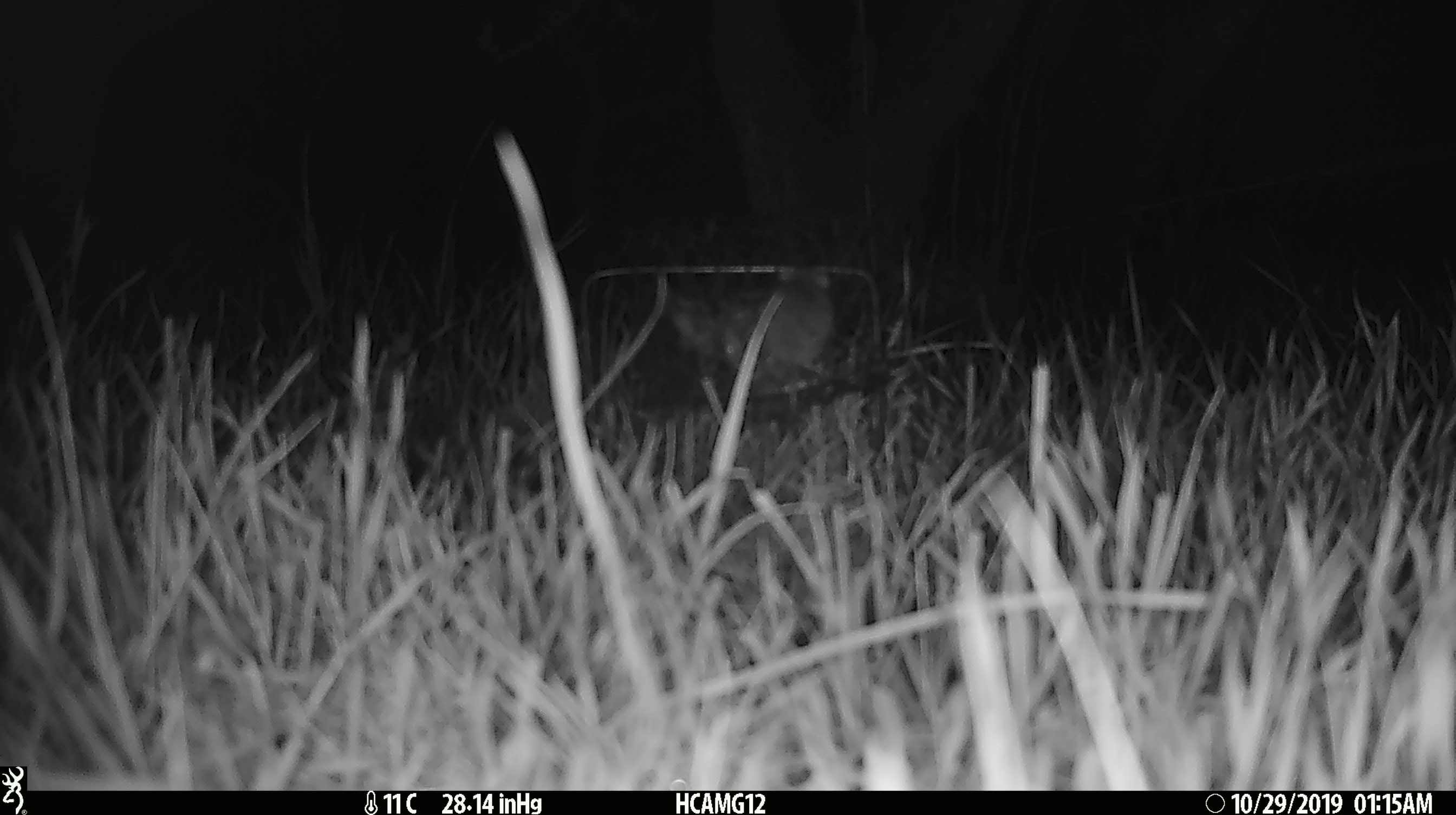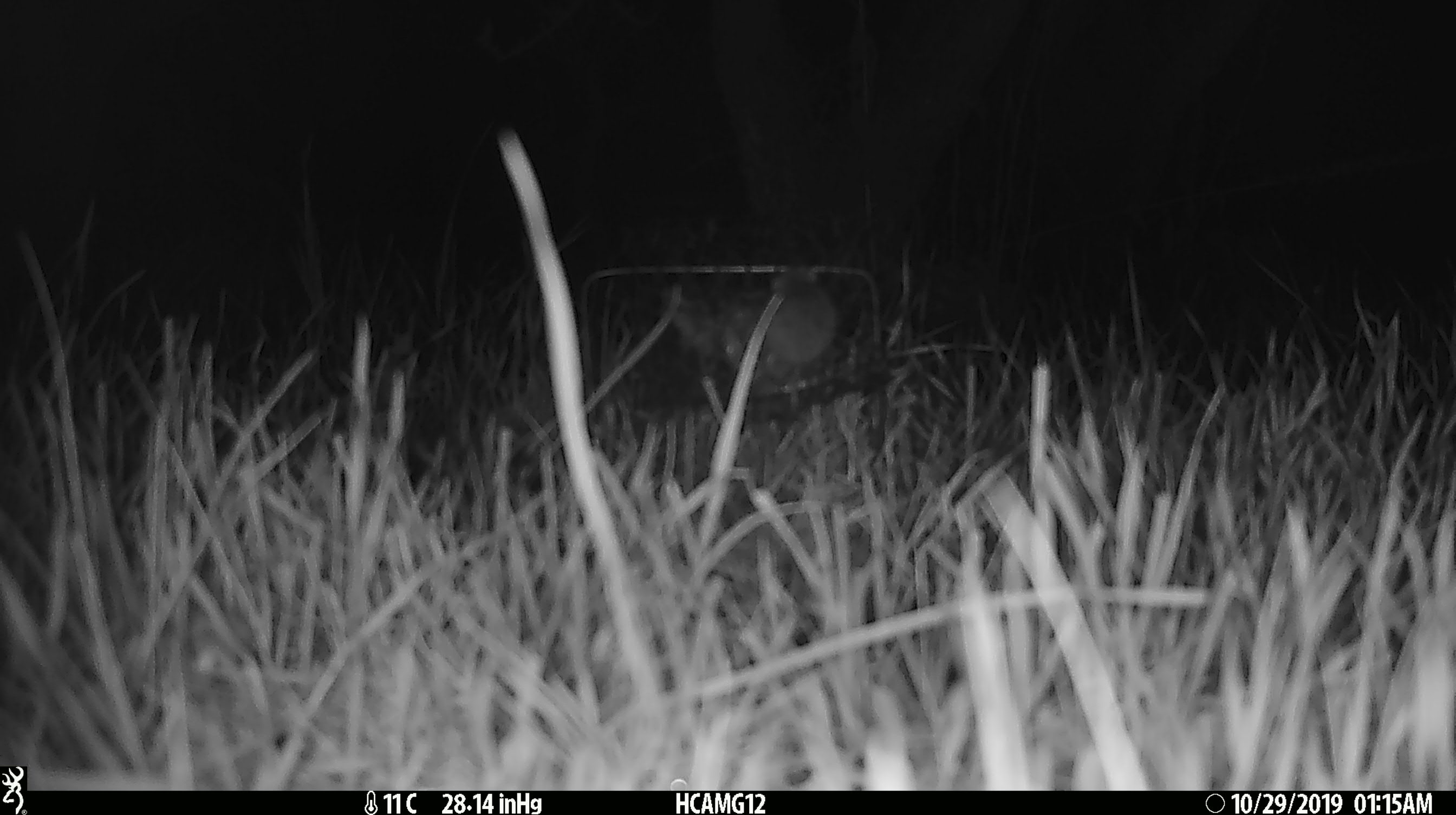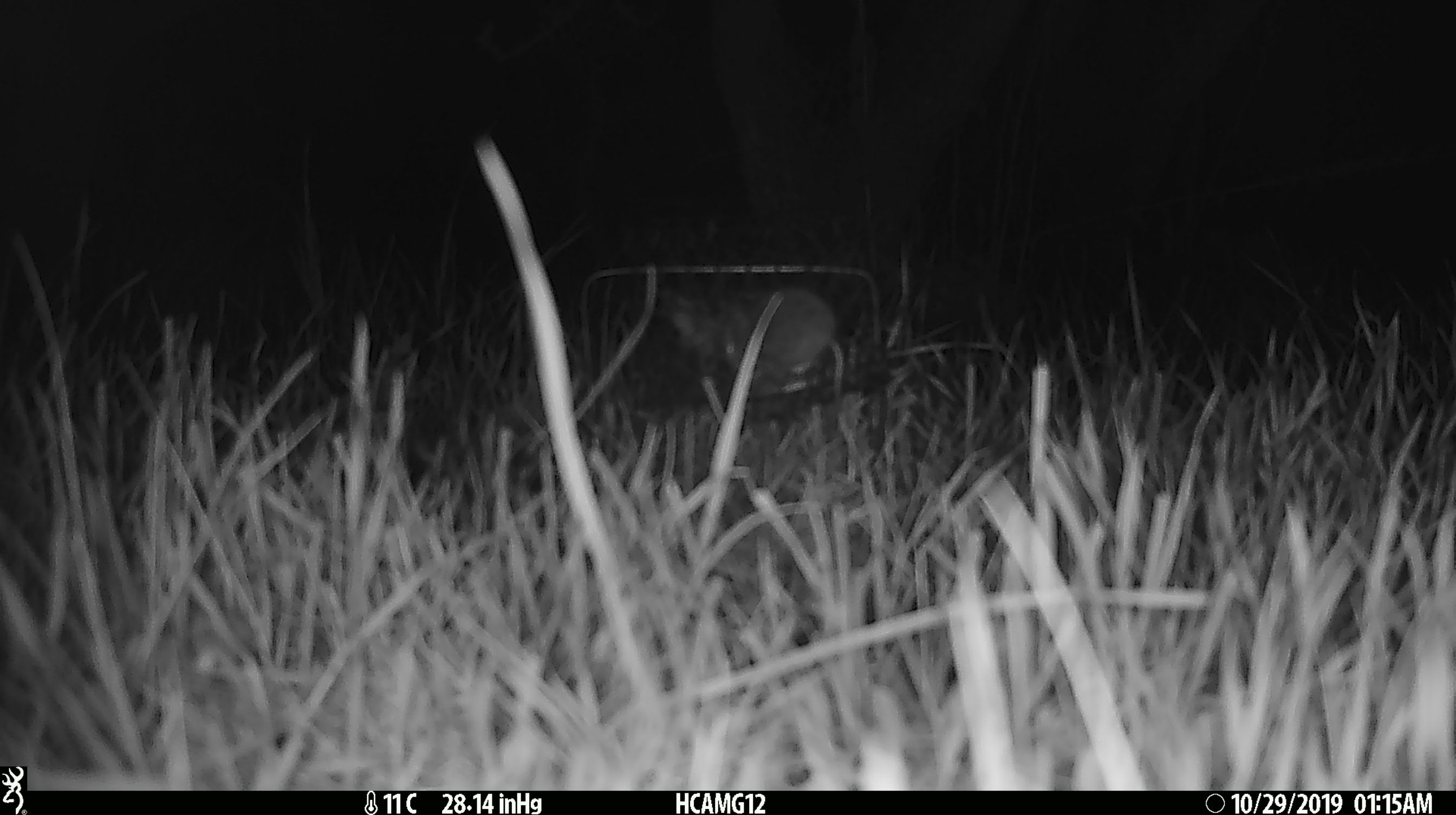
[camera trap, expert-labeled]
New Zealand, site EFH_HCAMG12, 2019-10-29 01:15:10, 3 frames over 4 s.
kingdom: Animalia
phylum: Chordata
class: Mammalia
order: Rodentia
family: Muridae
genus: Mus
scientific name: Mus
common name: mouse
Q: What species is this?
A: Mouse (Mus).